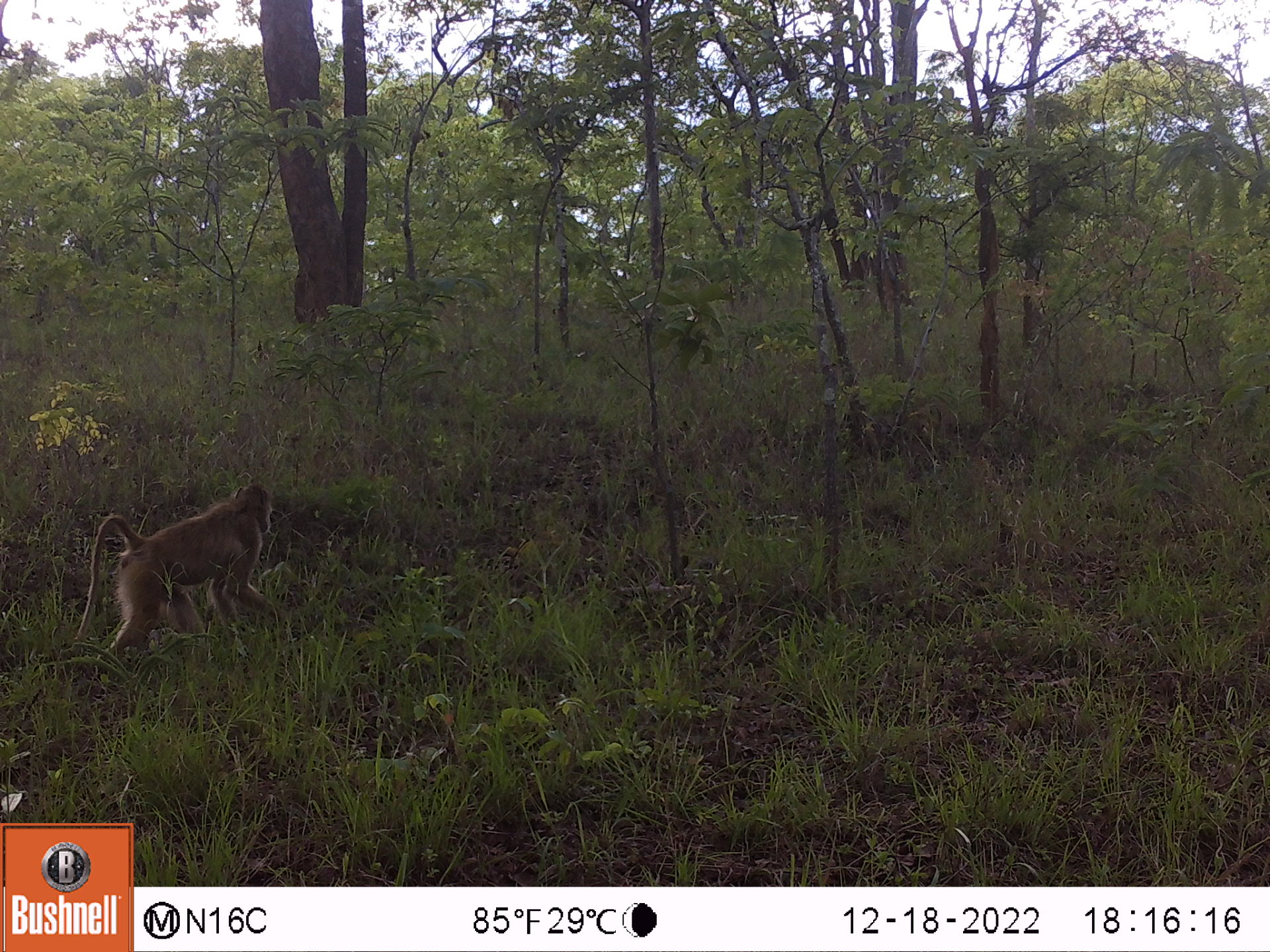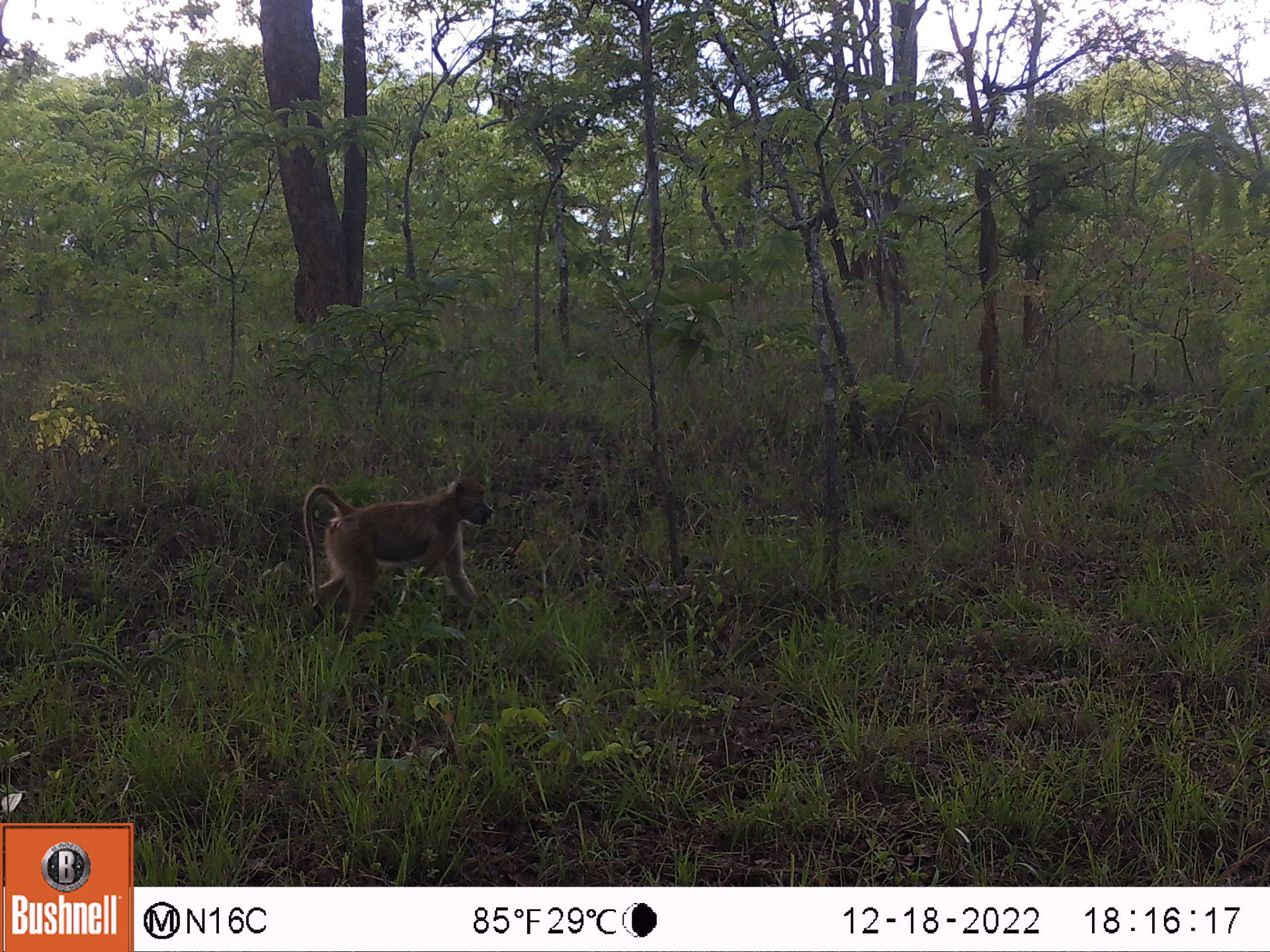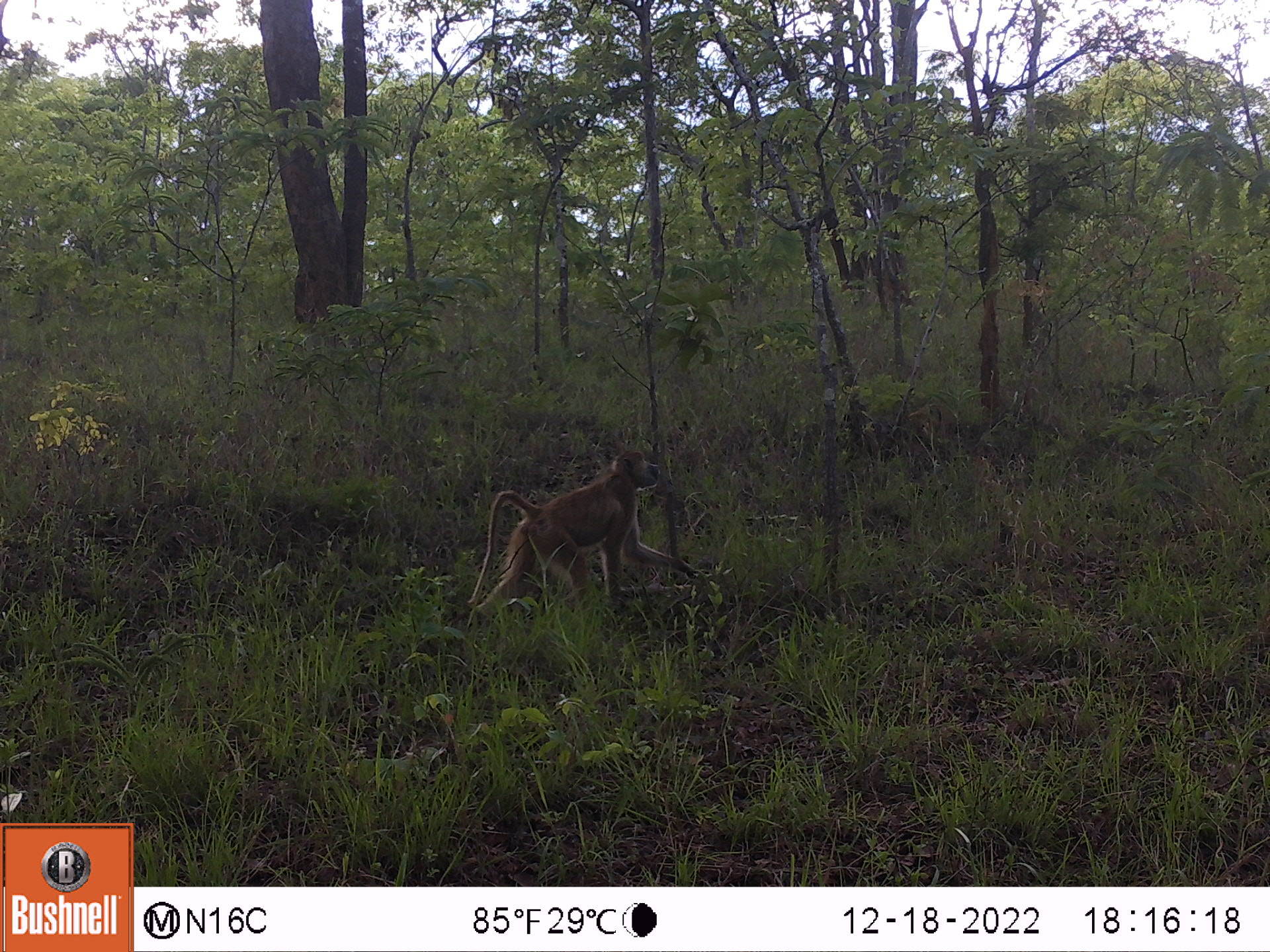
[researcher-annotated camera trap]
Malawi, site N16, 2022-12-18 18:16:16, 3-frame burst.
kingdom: Animalia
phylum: Chordata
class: Mammalia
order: Primates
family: Cercopithecidae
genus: Papio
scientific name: Papio cynocephalus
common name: yellow baboon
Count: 1.